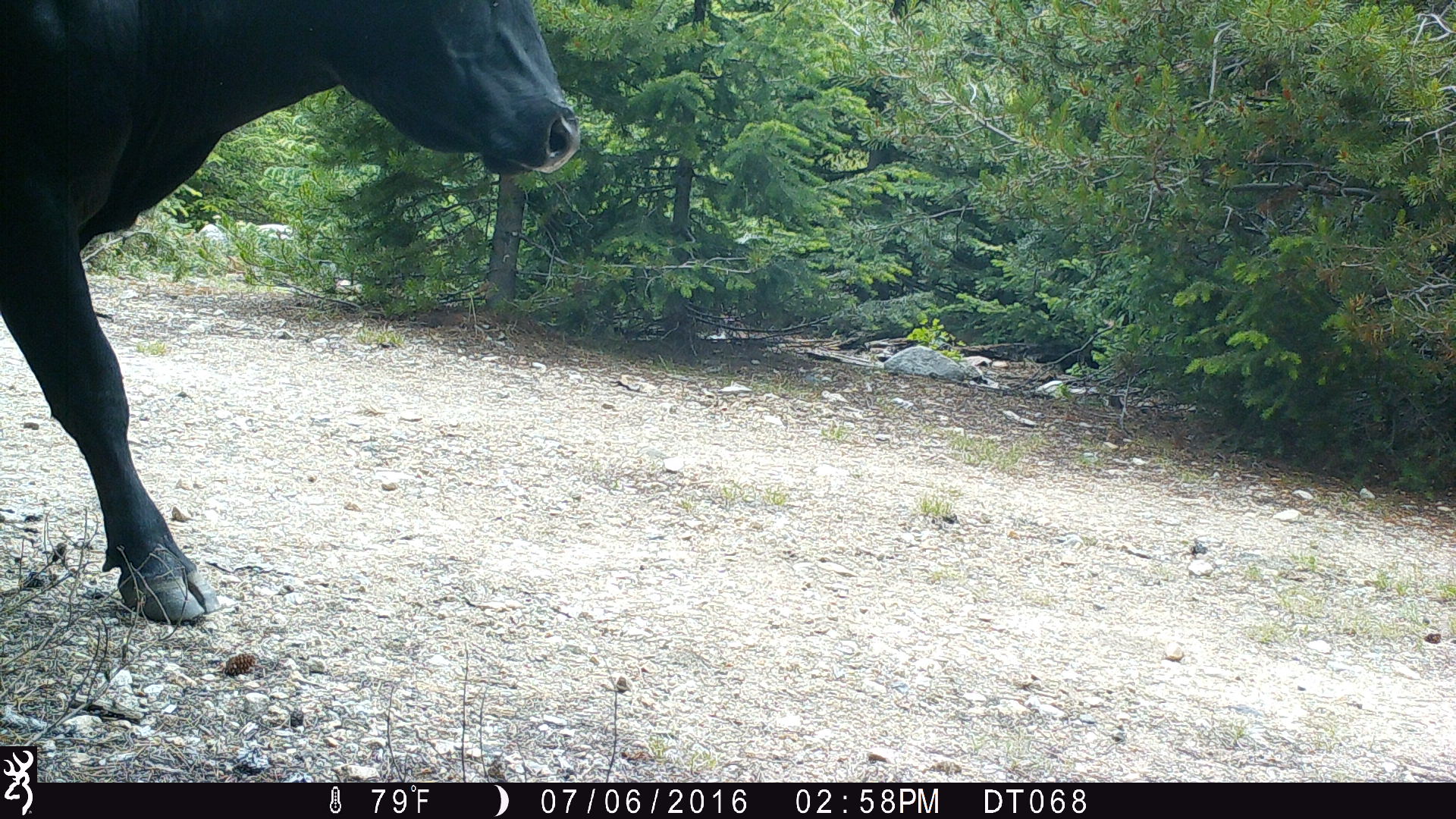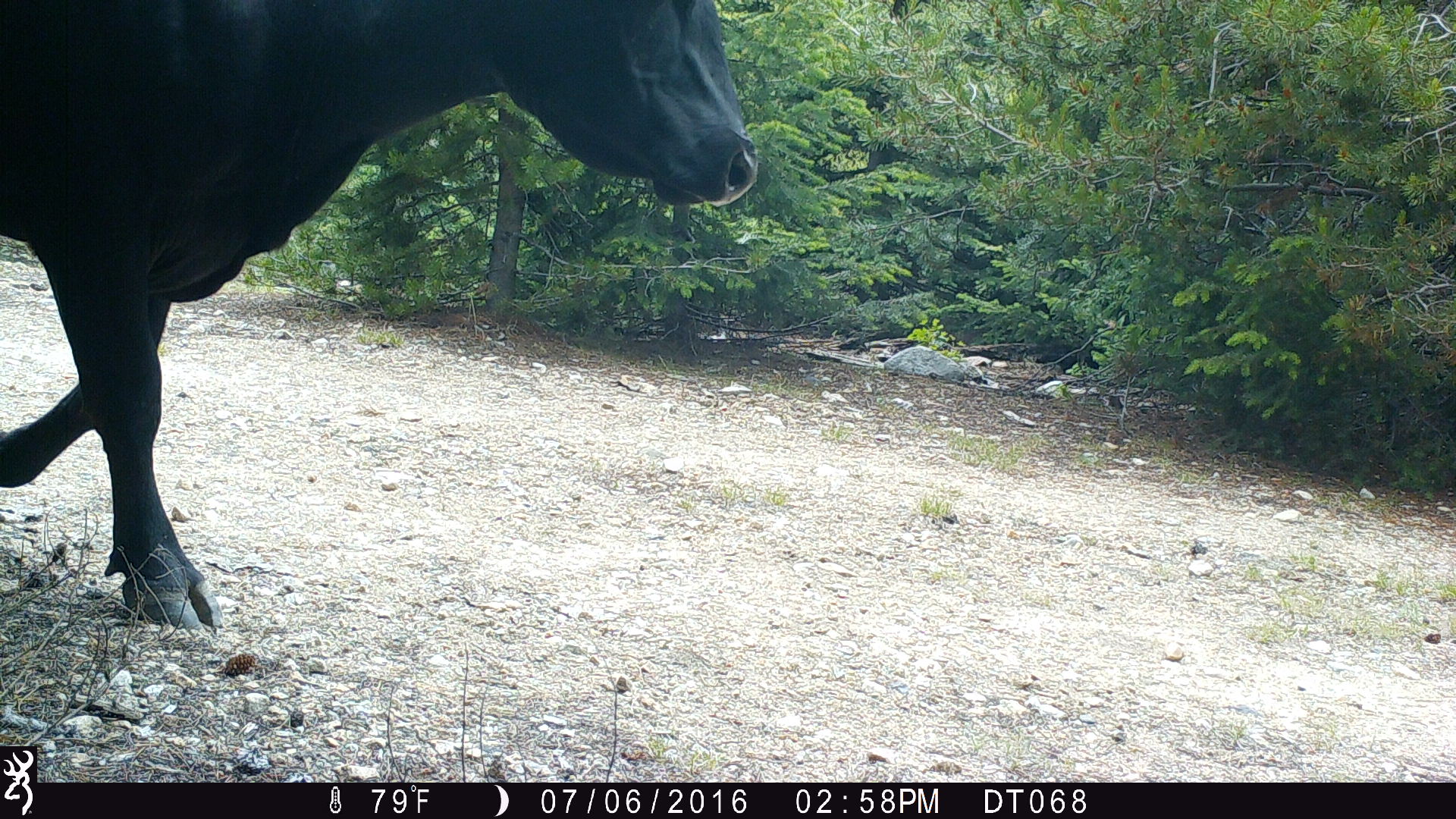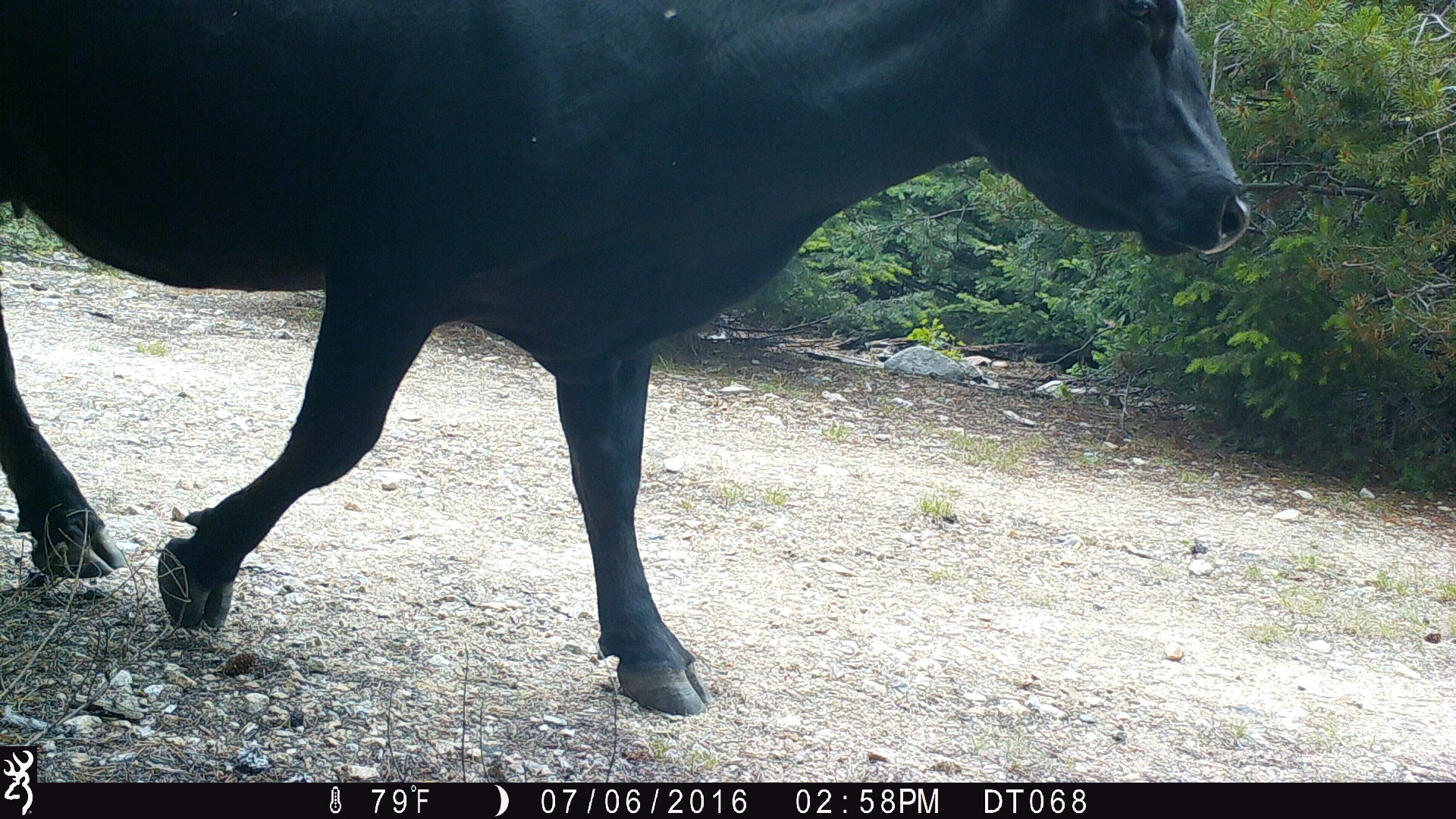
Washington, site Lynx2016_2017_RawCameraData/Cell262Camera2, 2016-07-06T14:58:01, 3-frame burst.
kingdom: Animalia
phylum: Chordata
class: Mammalia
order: Artiodactyla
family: Bovidae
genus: Bos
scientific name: Bos taurus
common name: domestic cattle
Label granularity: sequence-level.